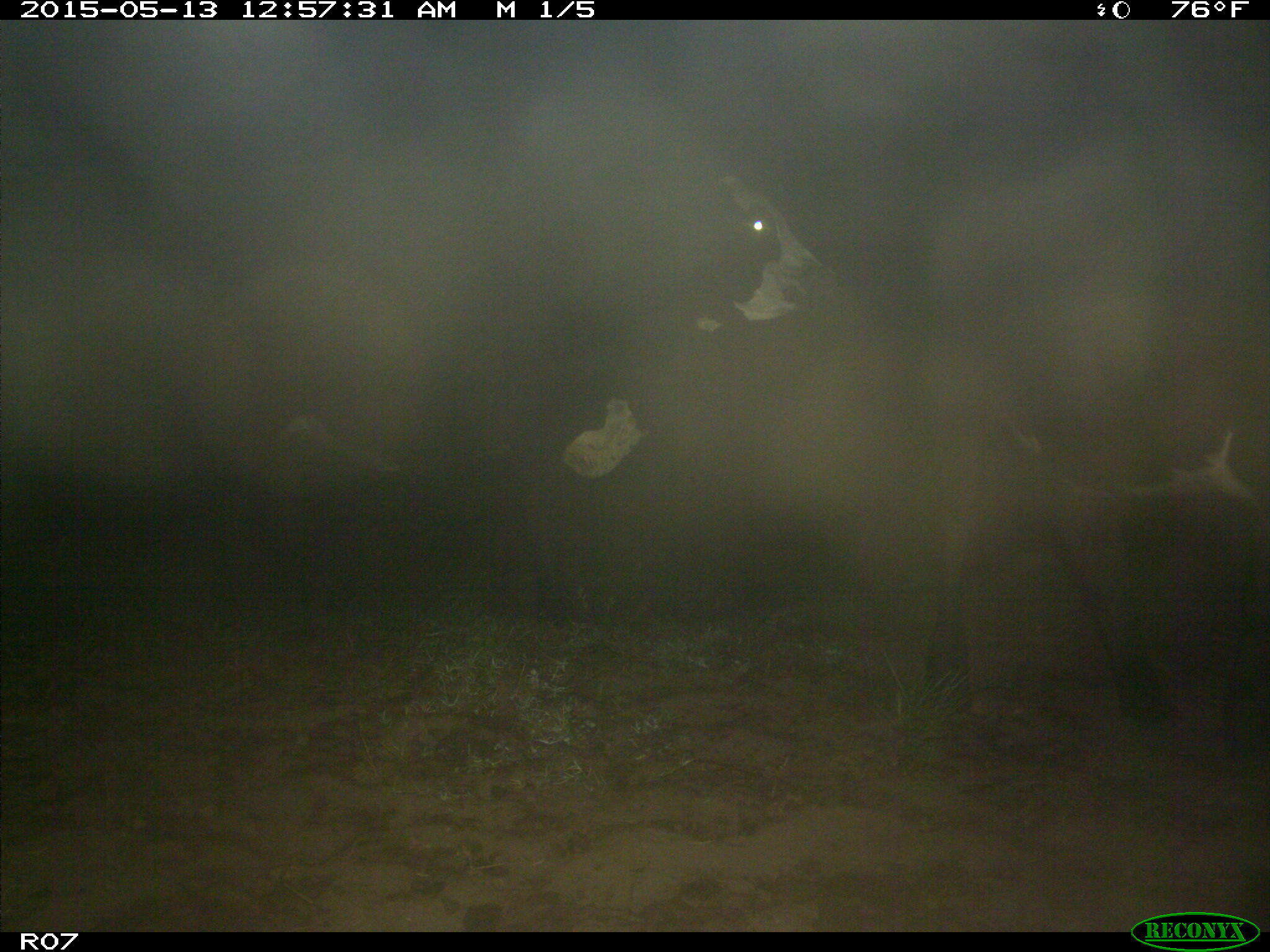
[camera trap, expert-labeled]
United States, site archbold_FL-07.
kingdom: Animalia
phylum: Chordata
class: Mammalia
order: Artiodactyla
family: Bovidae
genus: Bos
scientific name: Bos taurus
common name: domestic cow